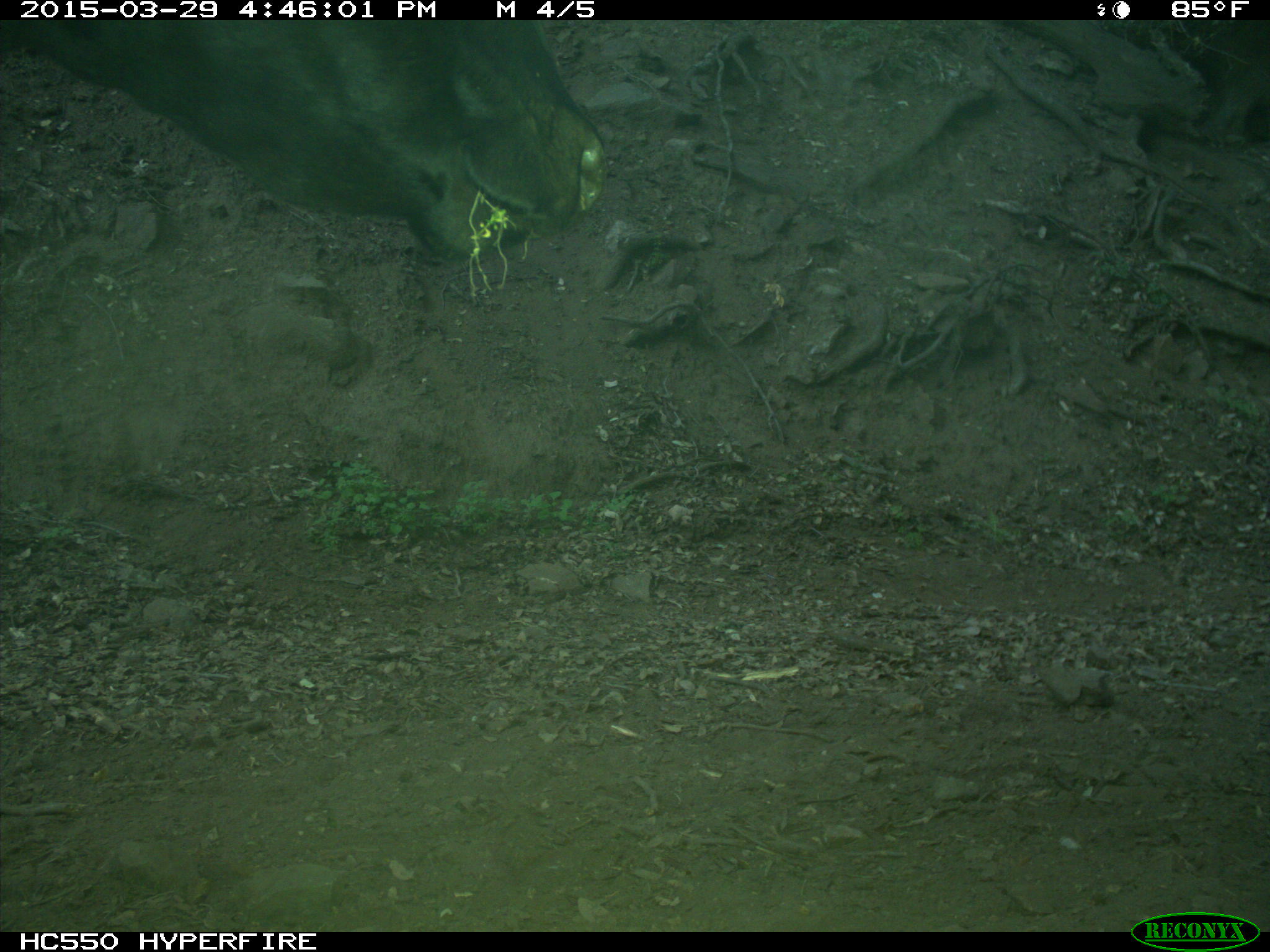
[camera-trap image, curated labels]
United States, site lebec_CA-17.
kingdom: Animalia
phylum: Chordata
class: Mammalia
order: Artiodactyla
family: Bovidae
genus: Bos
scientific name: Bos taurus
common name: domestic cow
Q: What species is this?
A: Bos taurus (domestic cow).